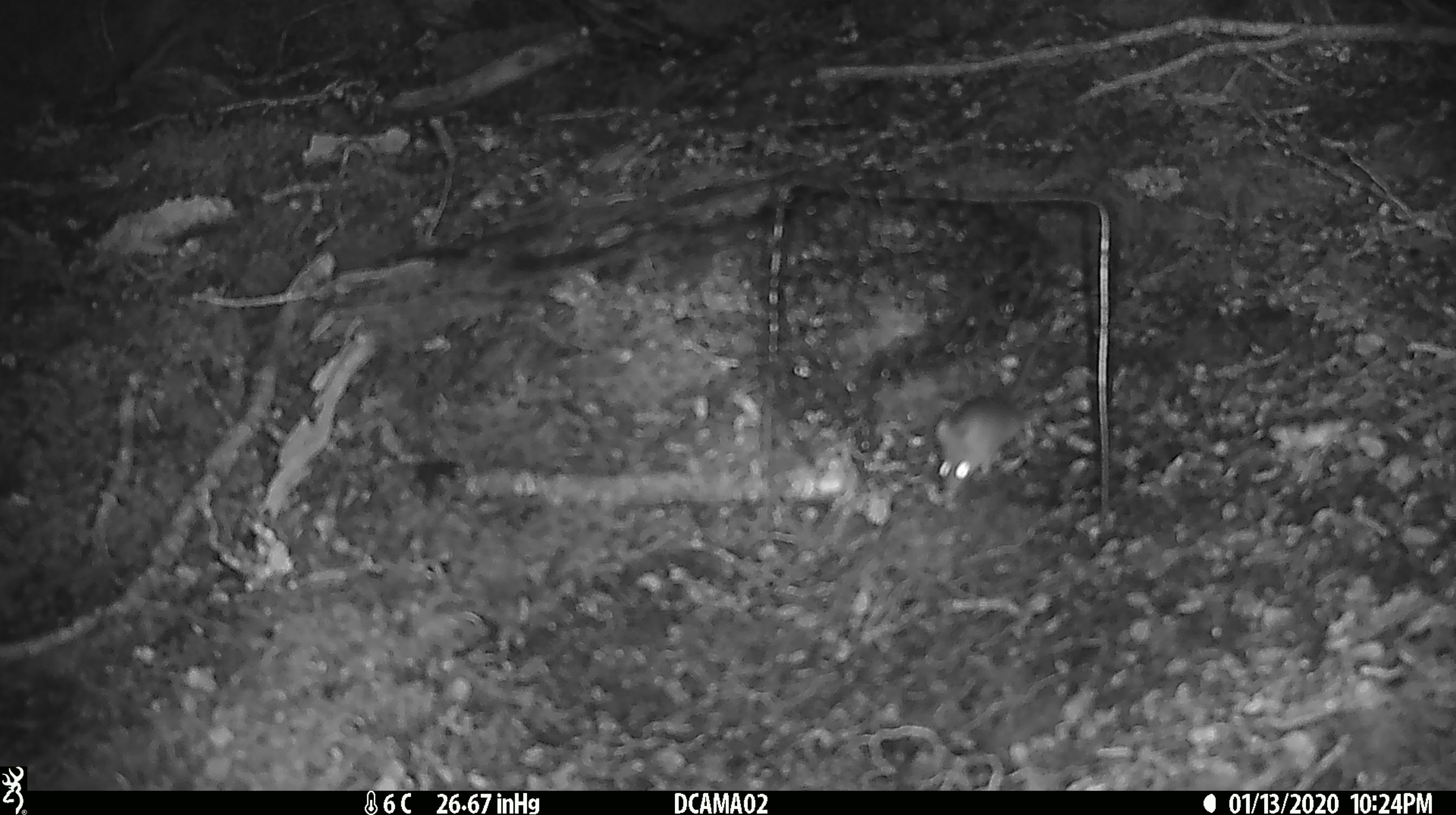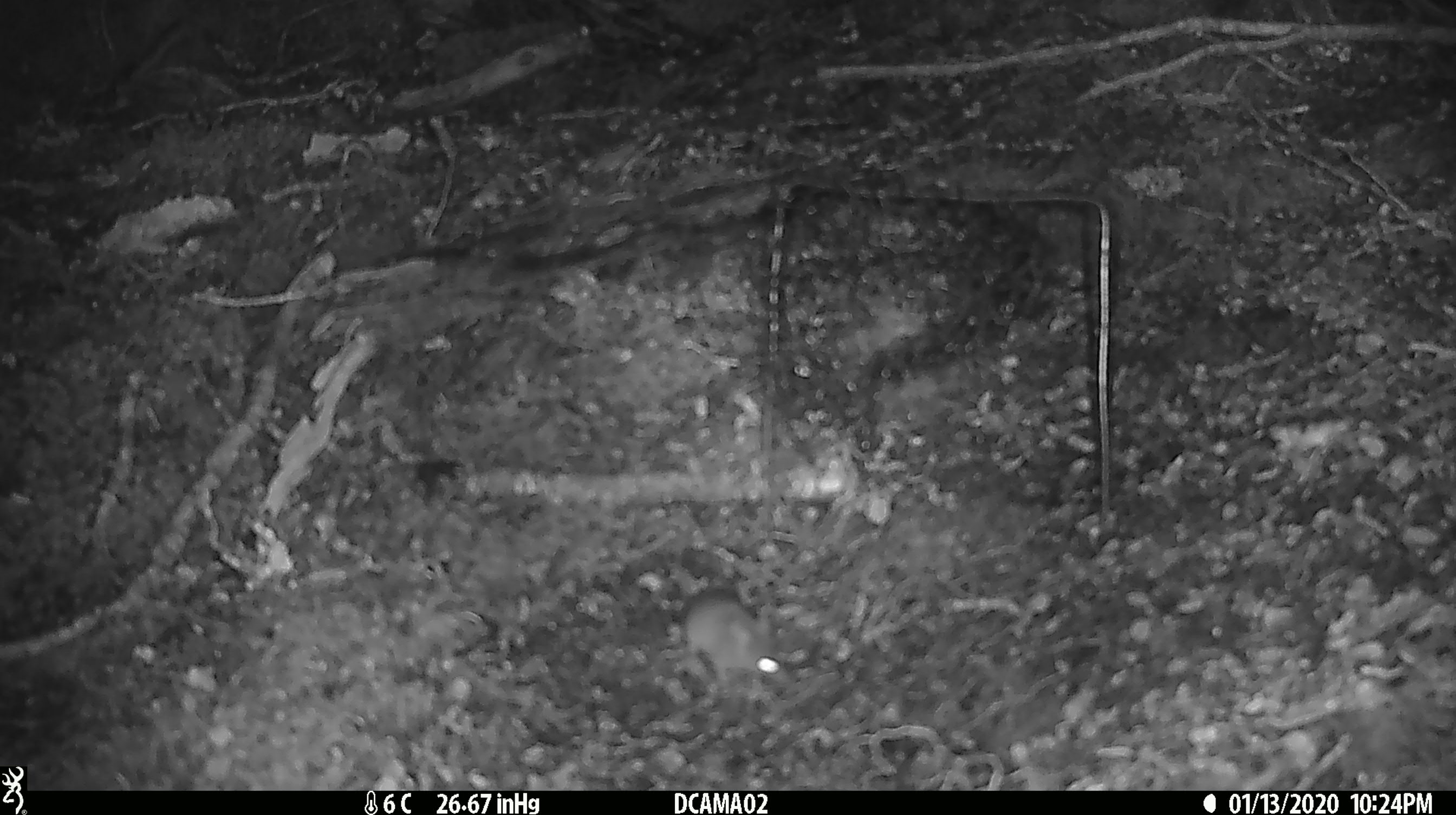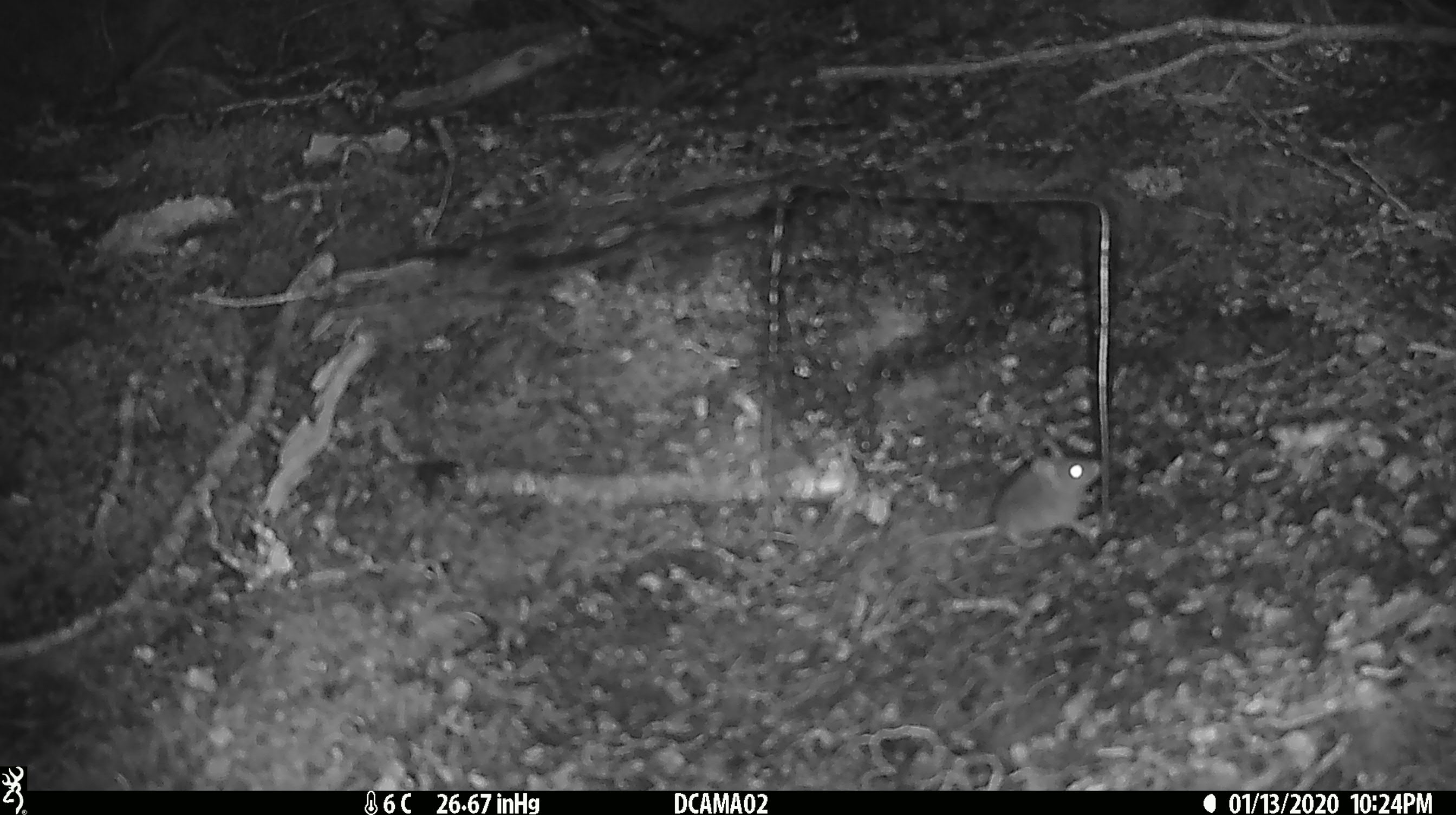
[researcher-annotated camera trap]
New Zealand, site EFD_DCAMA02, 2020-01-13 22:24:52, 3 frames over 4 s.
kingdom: Animalia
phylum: Chordata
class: Mammalia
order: Rodentia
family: Muridae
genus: Mus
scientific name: Mus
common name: mouse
Mouse (Mus).